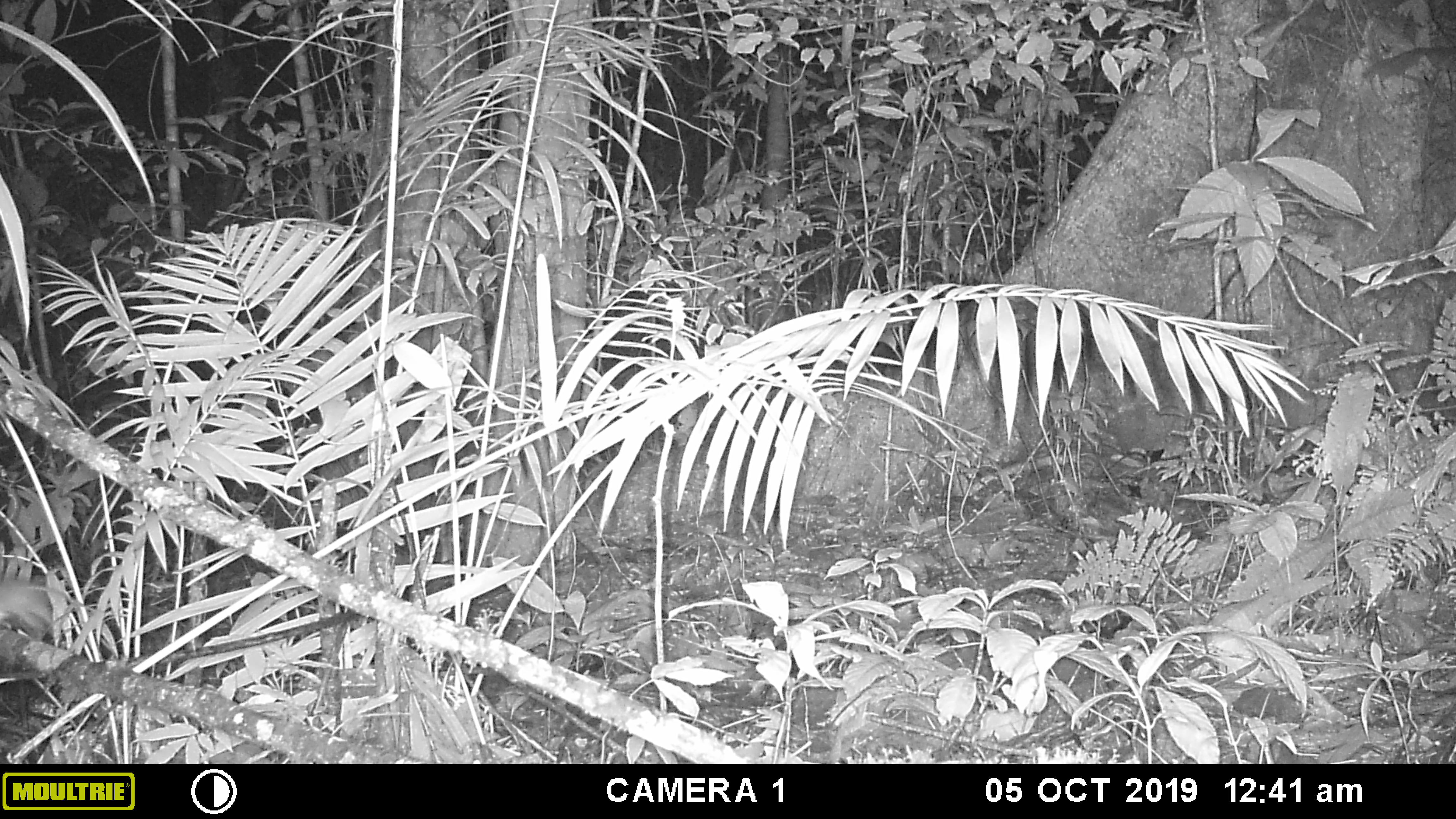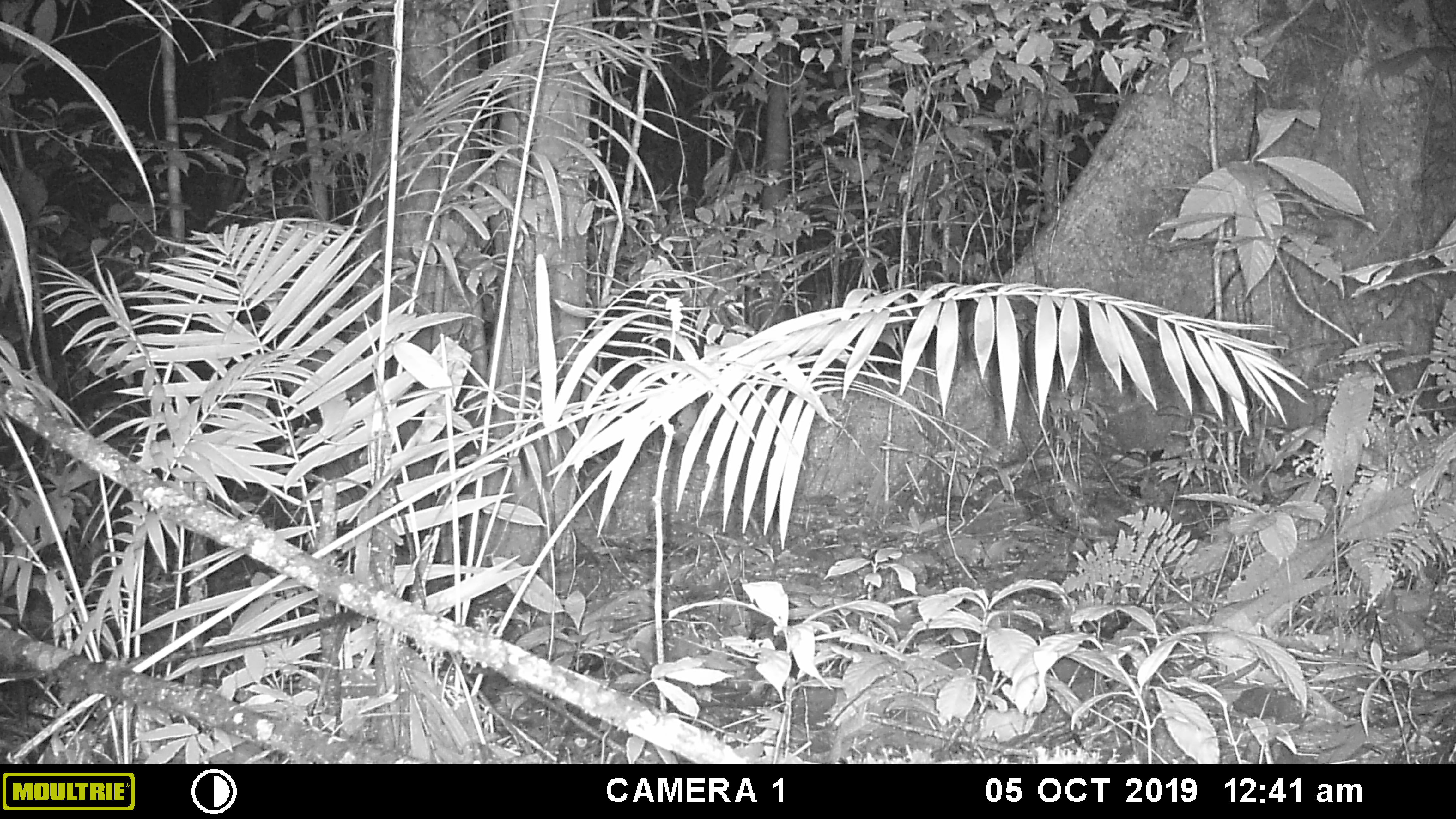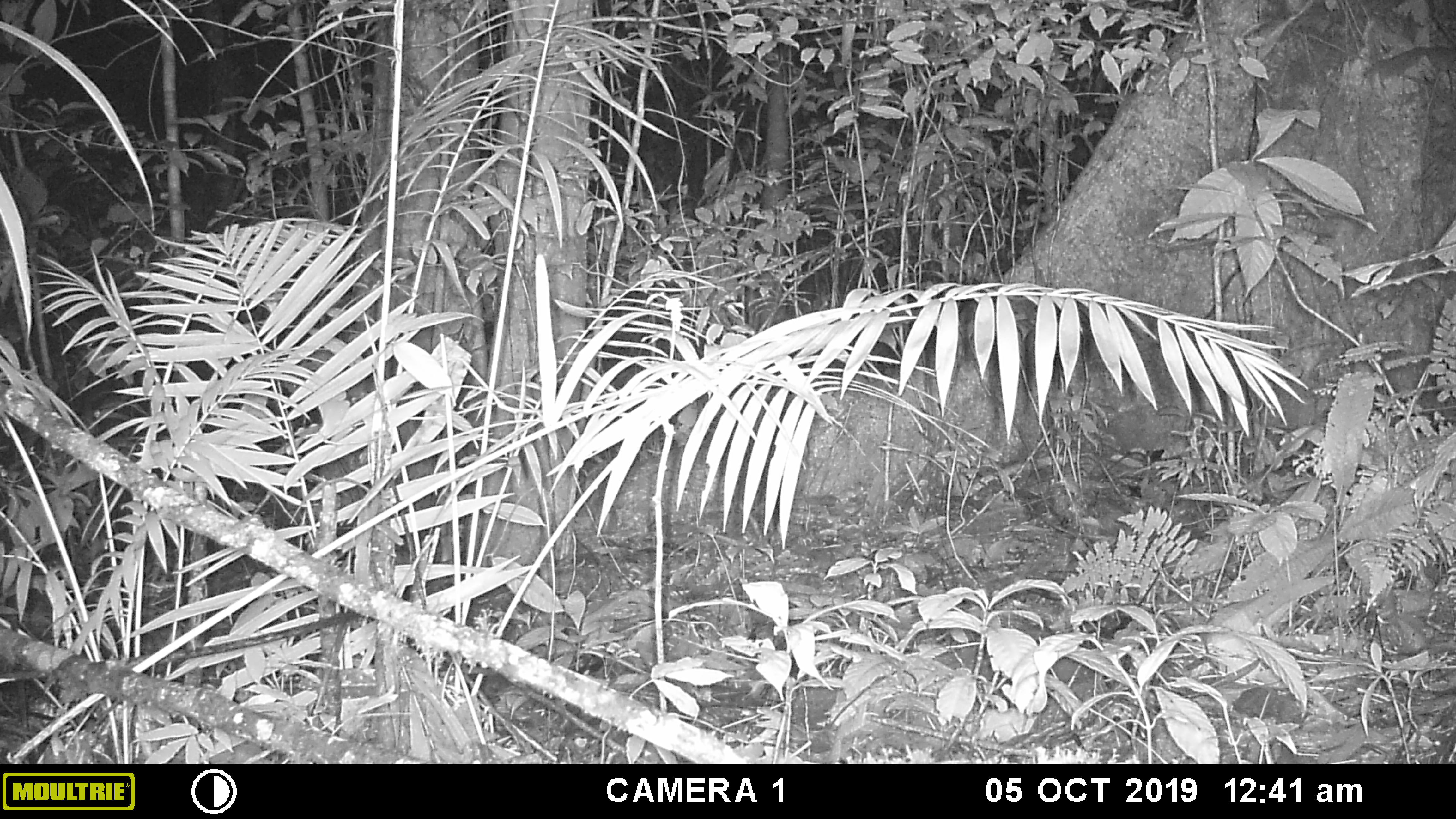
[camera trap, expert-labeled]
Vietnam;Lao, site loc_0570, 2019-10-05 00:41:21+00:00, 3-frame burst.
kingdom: Animalia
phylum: Chordata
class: Mammalia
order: Rodentia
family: Muridae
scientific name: Muridae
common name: old-world mice and rats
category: unidentified murid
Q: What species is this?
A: Unidentified murid (old-world mice and rats) (Muridae).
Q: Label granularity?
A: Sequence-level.